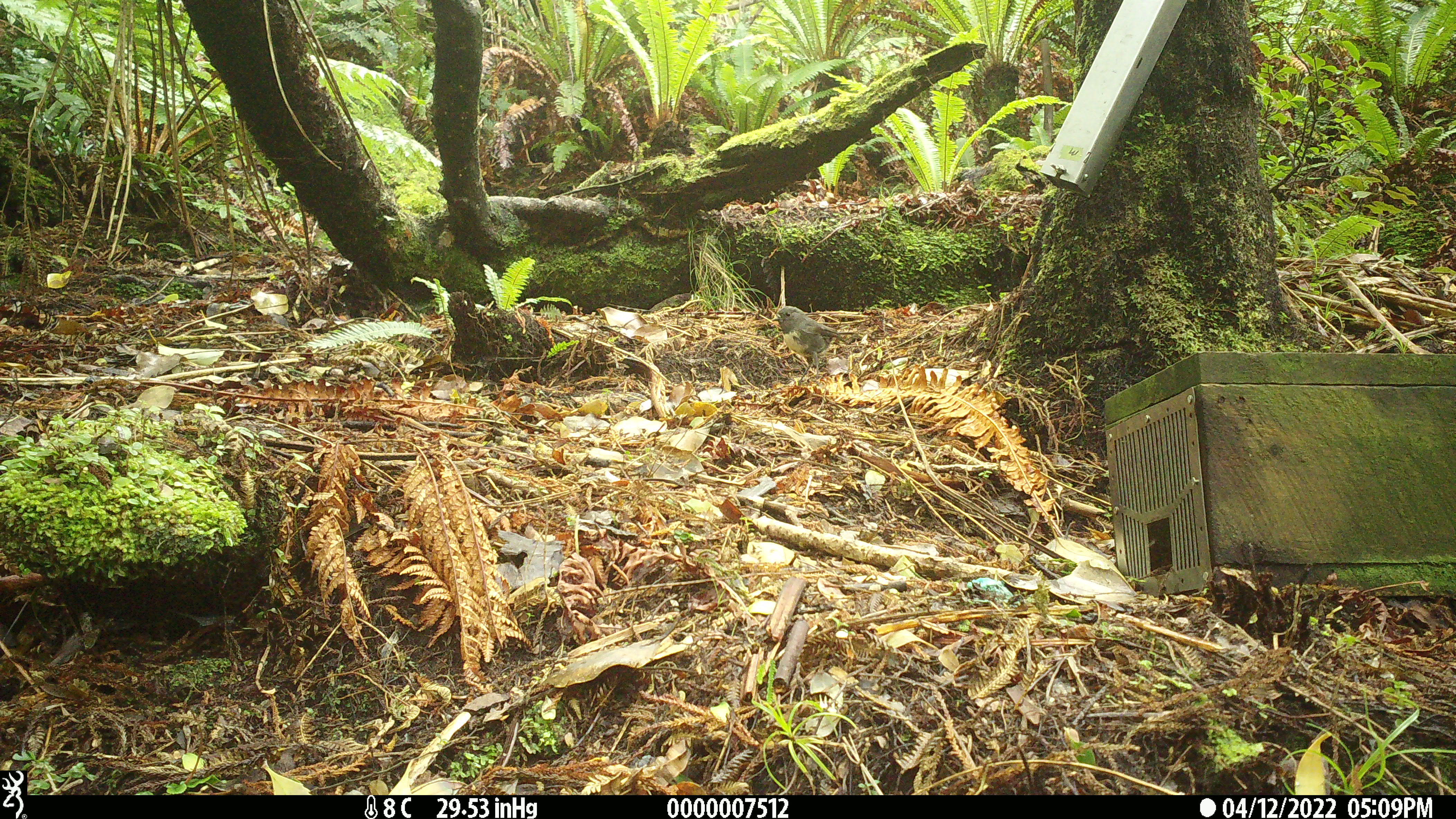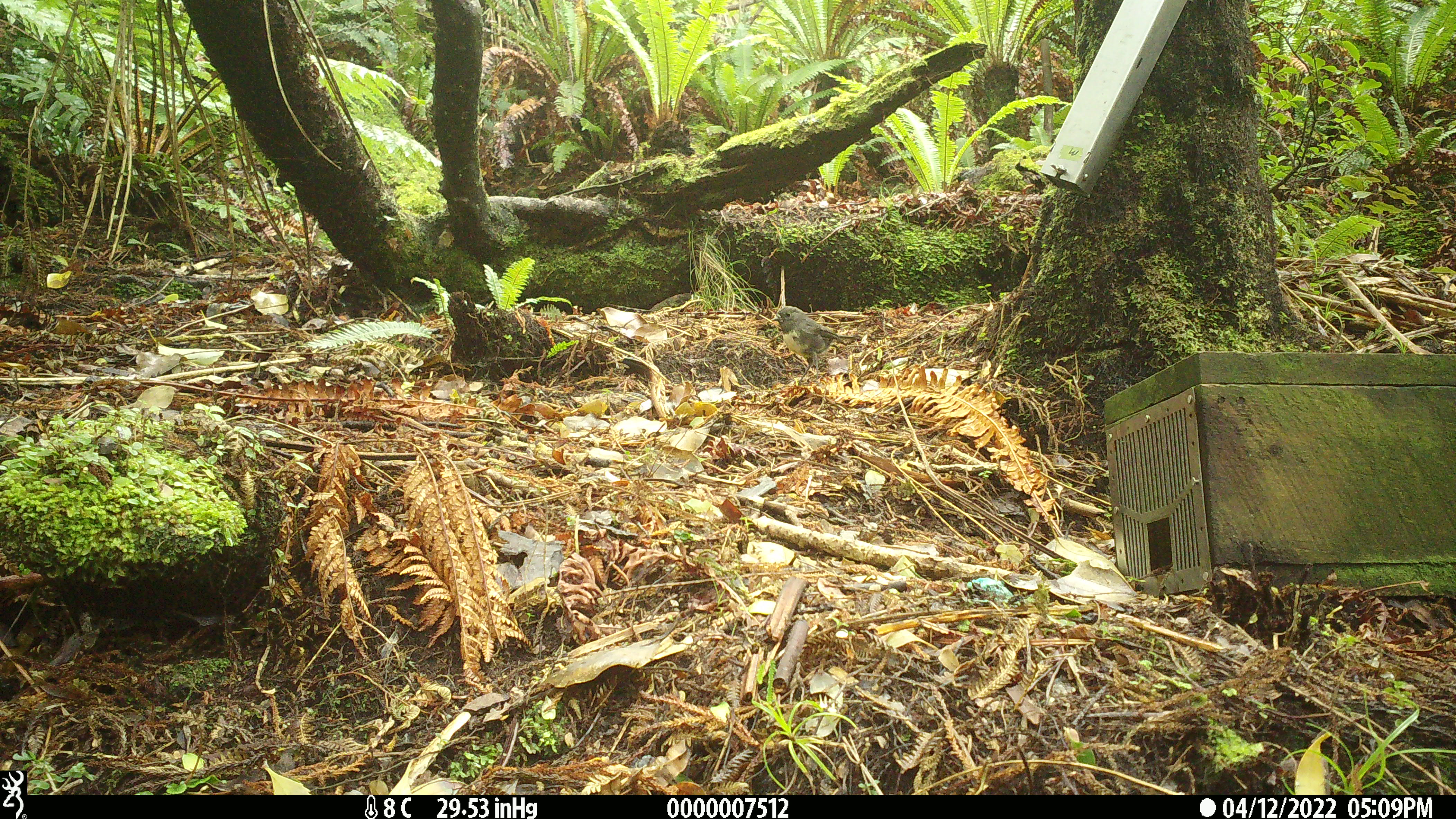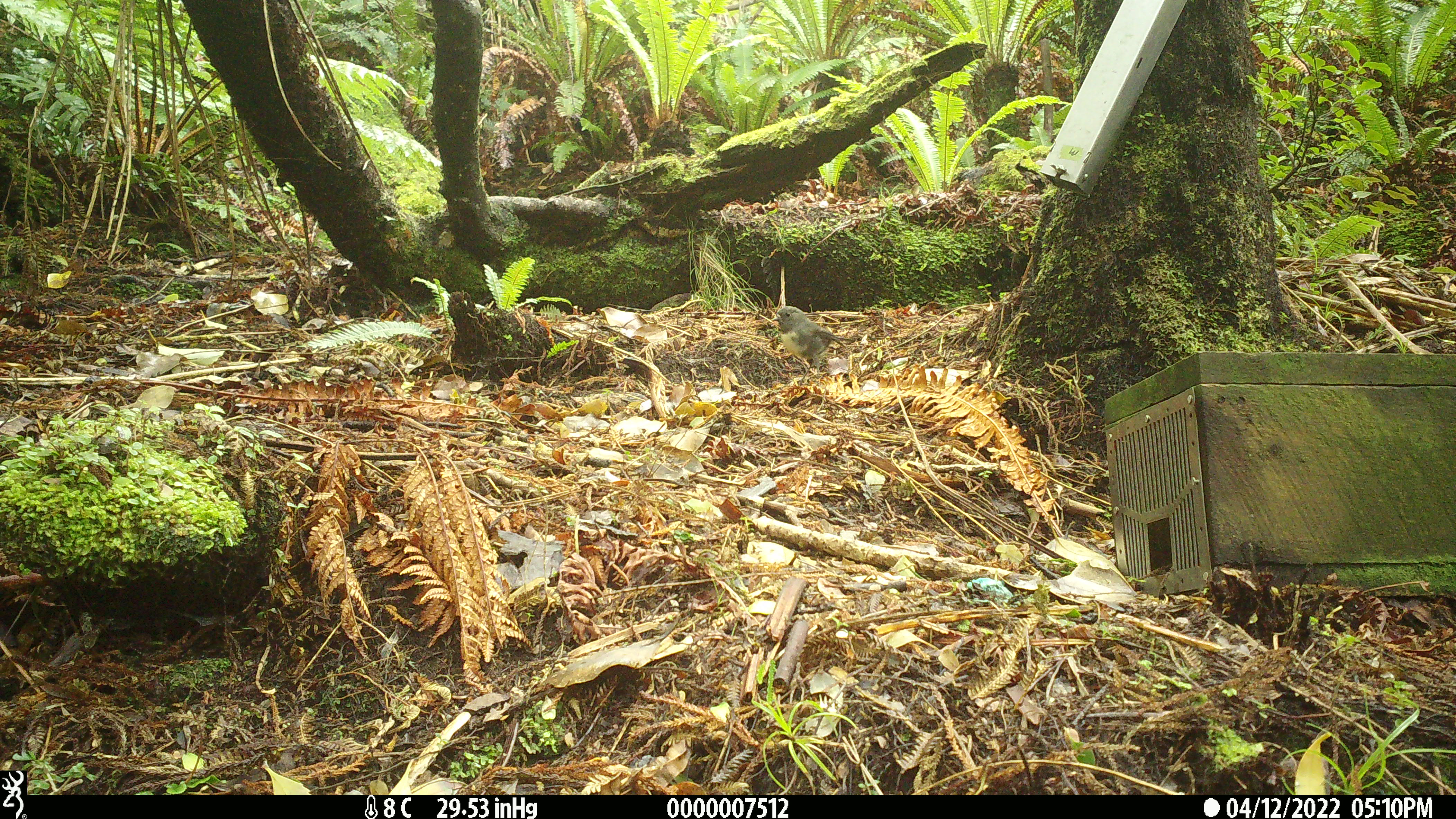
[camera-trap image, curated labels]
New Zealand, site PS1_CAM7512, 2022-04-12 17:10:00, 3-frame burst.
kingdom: Animalia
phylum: Chordata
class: Aves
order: Passeriformes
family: Petroicidae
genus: Petroica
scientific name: Petroica australis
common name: new zealand robin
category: robin